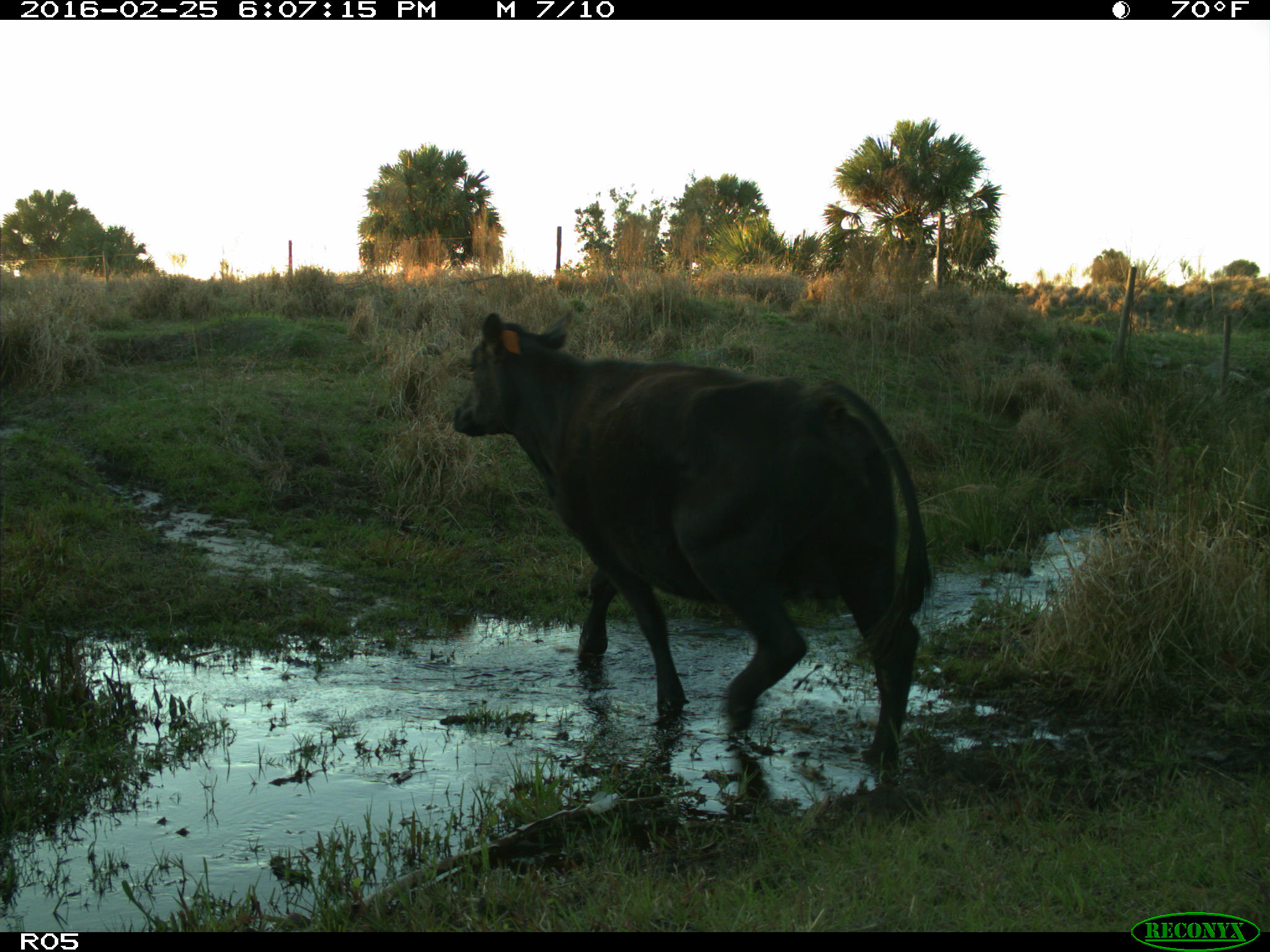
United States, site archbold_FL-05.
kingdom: Animalia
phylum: Chordata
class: Mammalia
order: Artiodactyla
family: Bovidae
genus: Bos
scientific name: Bos taurus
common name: domestic cow